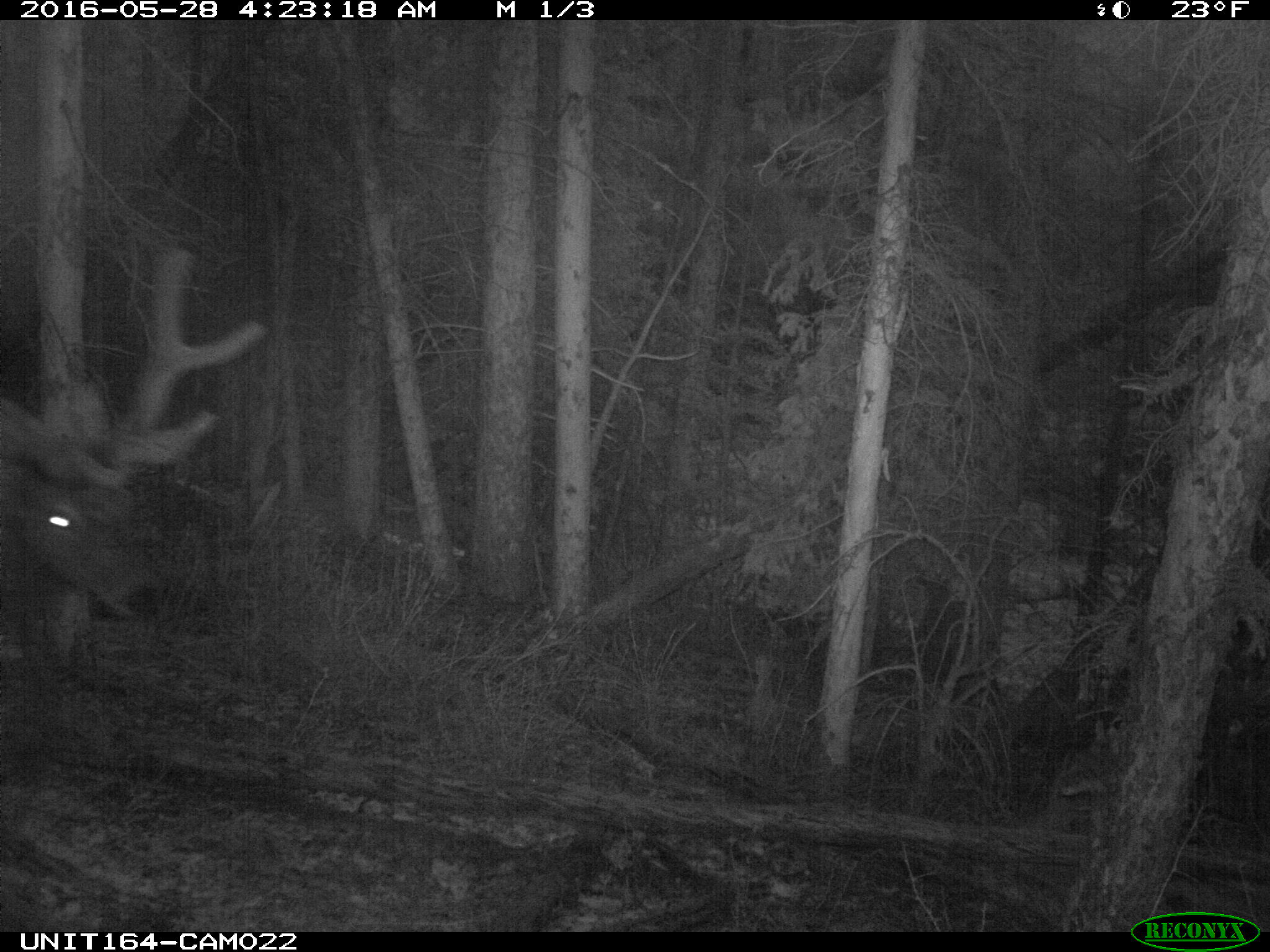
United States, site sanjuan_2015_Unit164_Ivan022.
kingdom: Animalia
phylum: Chordata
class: Mammalia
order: Artiodactyla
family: Cervidae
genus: Cervus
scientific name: Cervus elaphus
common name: red deer